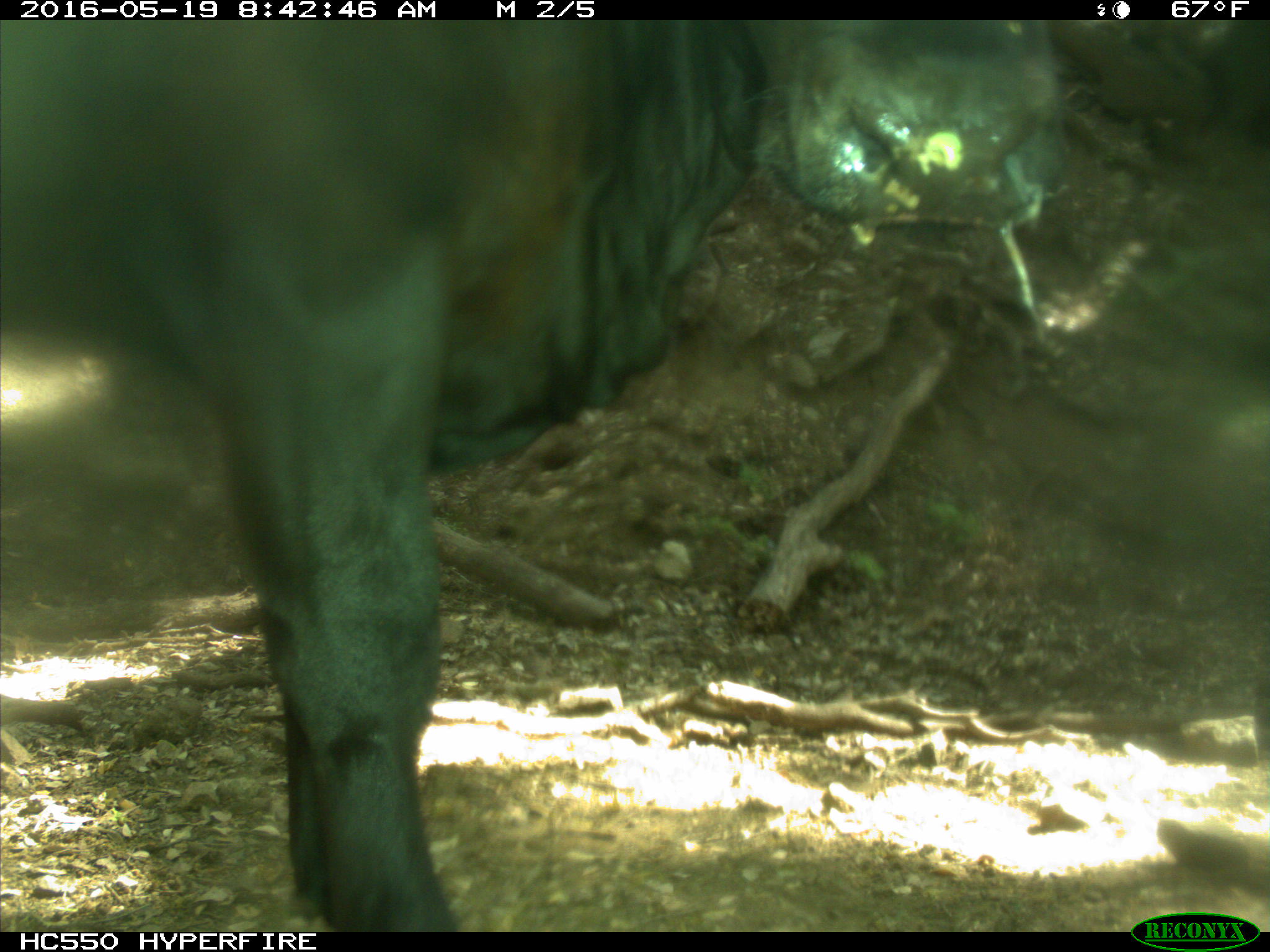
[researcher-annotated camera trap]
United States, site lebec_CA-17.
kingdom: Animalia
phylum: Chordata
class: Mammalia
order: Artiodactyla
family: Bovidae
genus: Bos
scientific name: Bos taurus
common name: domestic cow